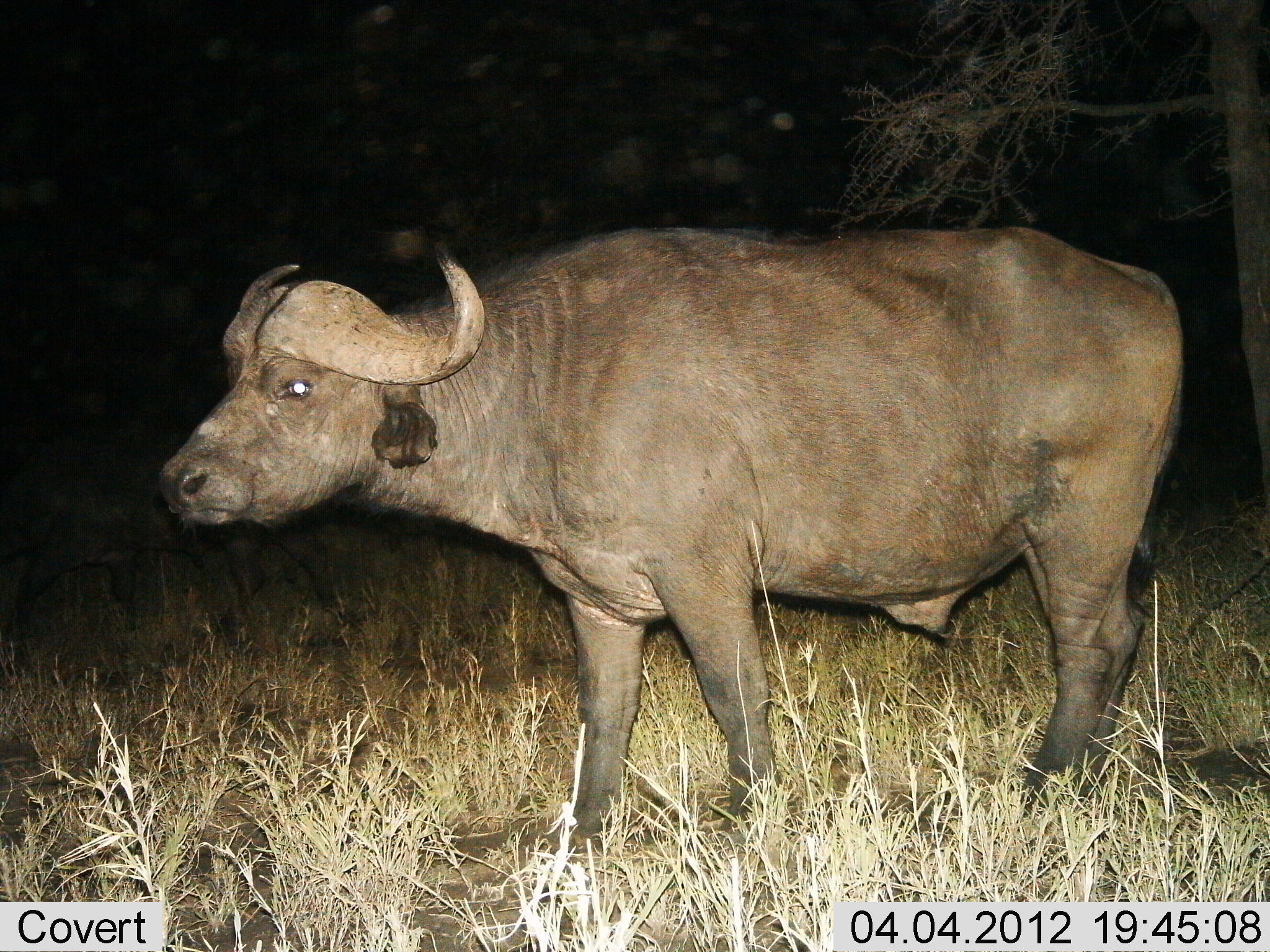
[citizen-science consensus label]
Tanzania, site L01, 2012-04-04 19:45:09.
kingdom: Animalia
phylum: Chordata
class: Mammalia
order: Artiodactyla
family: Bovidae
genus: Syncerus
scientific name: Syncerus caffer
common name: cape buffalo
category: buffalo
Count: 1.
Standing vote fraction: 76%.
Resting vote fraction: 0%.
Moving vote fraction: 18%.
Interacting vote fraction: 0%.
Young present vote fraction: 6%.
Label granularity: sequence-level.